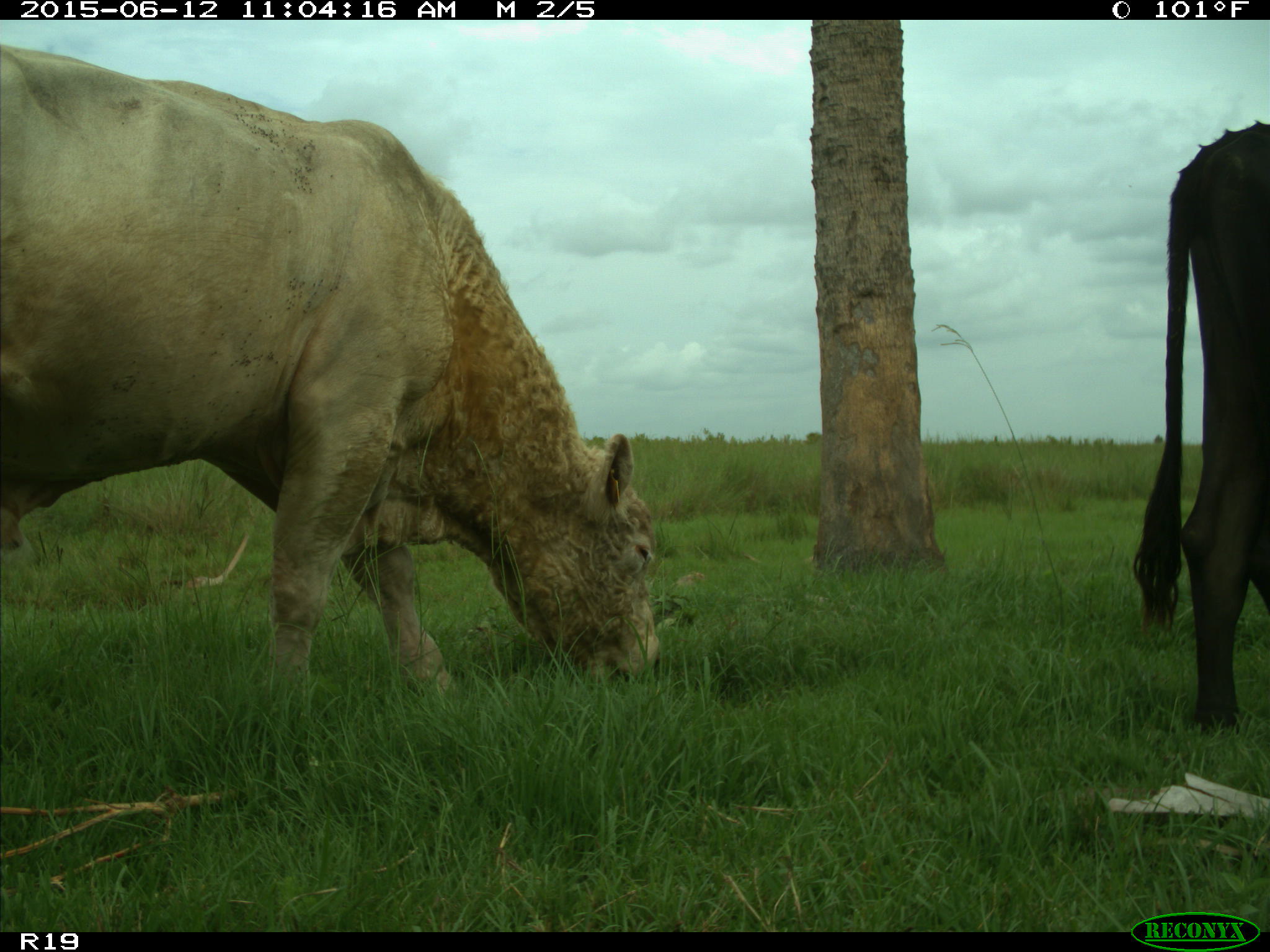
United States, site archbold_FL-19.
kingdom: Animalia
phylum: Chordata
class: Mammalia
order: Artiodactyla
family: Bovidae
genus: Bos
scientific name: Bos taurus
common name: domestic cow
Bos taurus (domestic cow).